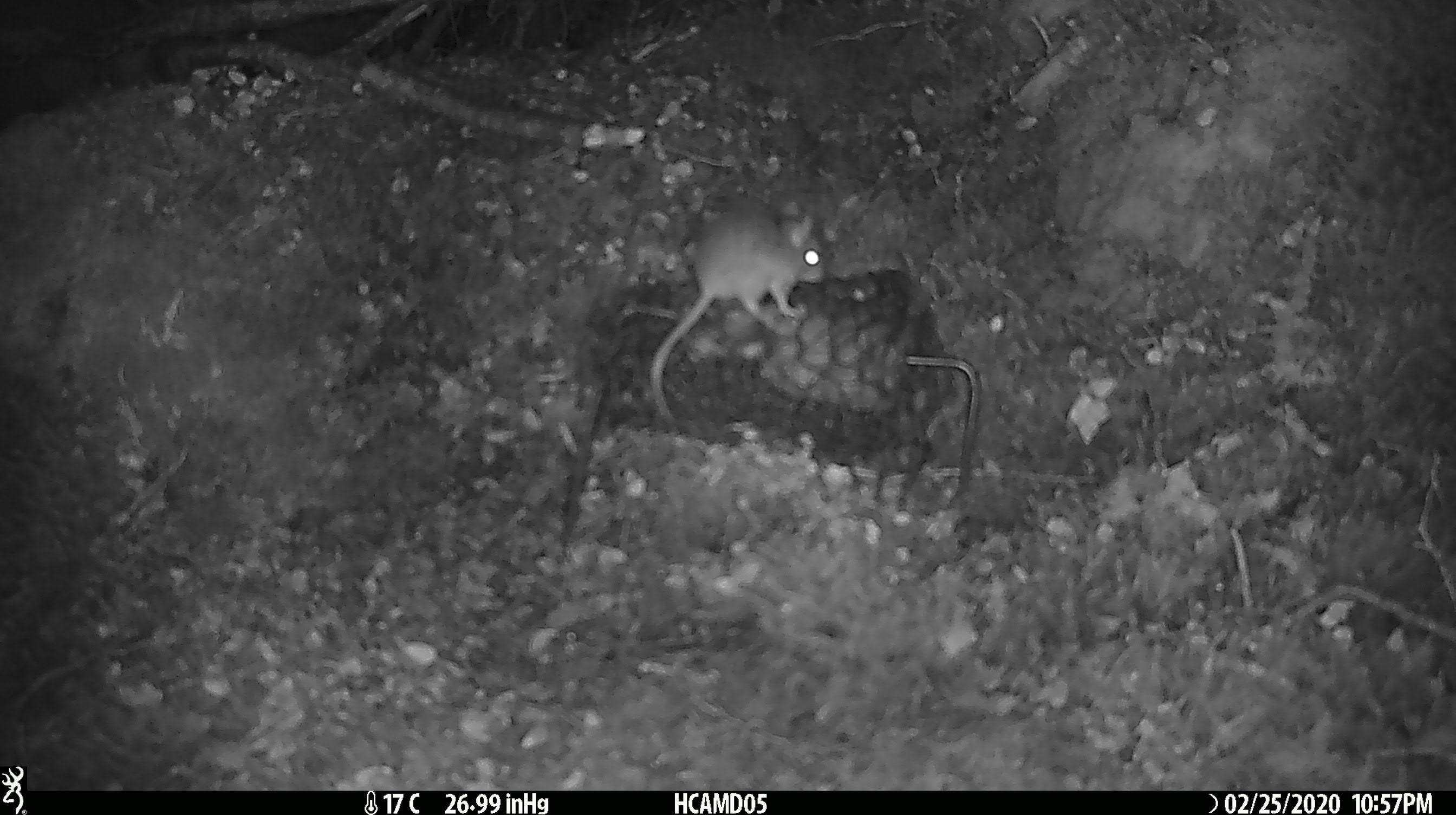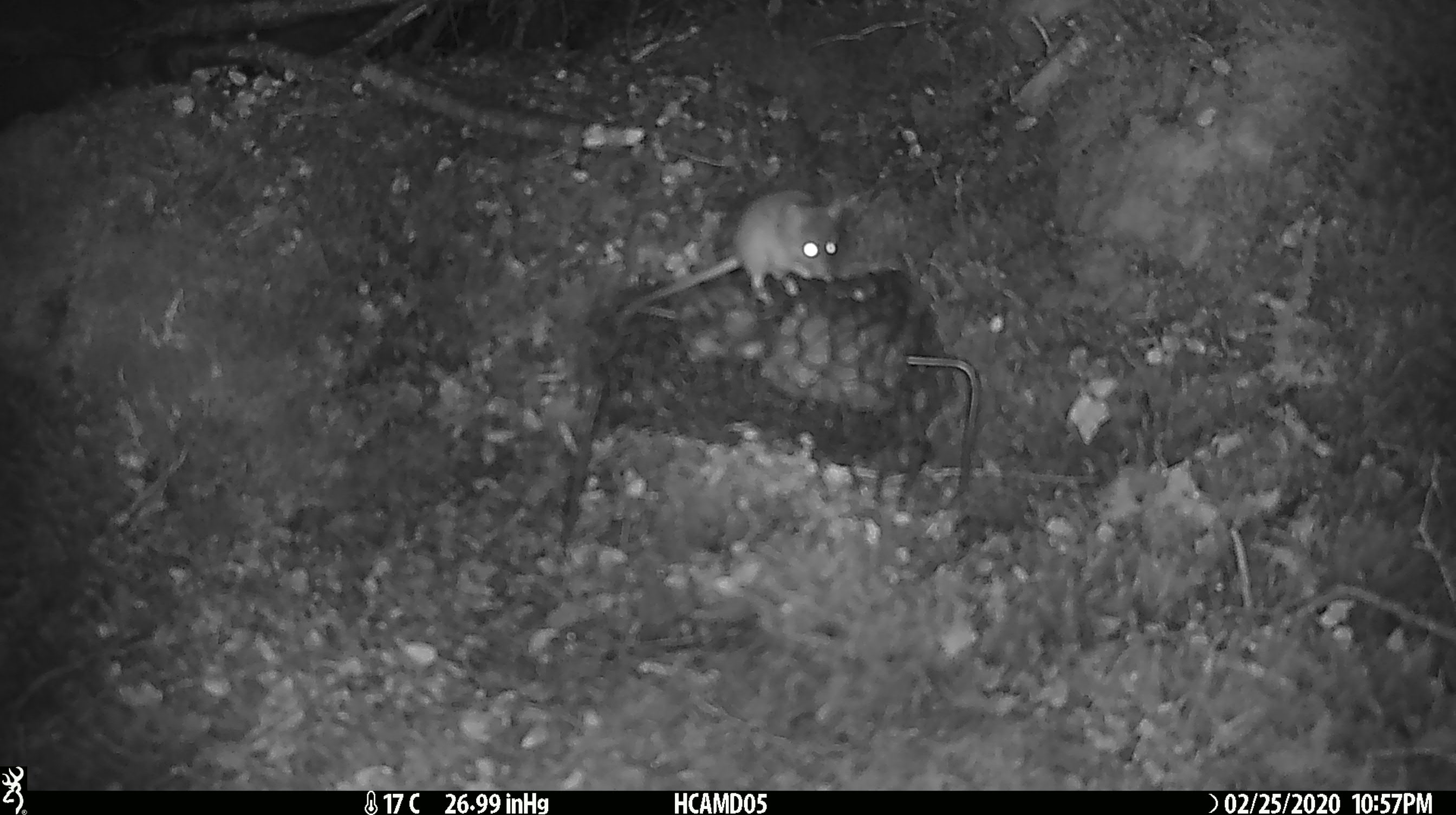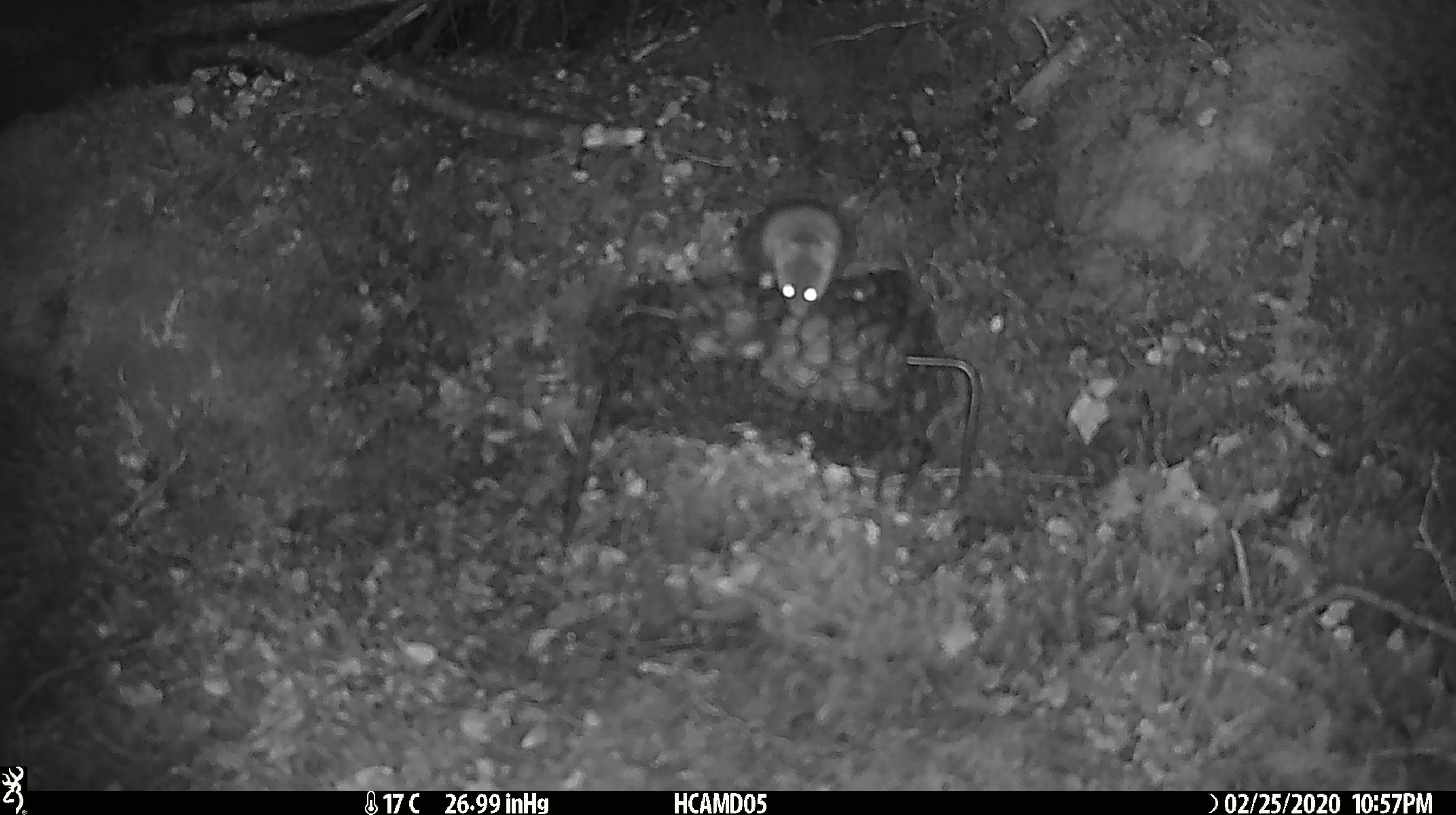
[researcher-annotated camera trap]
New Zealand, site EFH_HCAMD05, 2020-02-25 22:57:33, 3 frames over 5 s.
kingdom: Animalia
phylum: Chordata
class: Mammalia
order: Rodentia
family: Muridae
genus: Mus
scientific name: Mus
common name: mouse